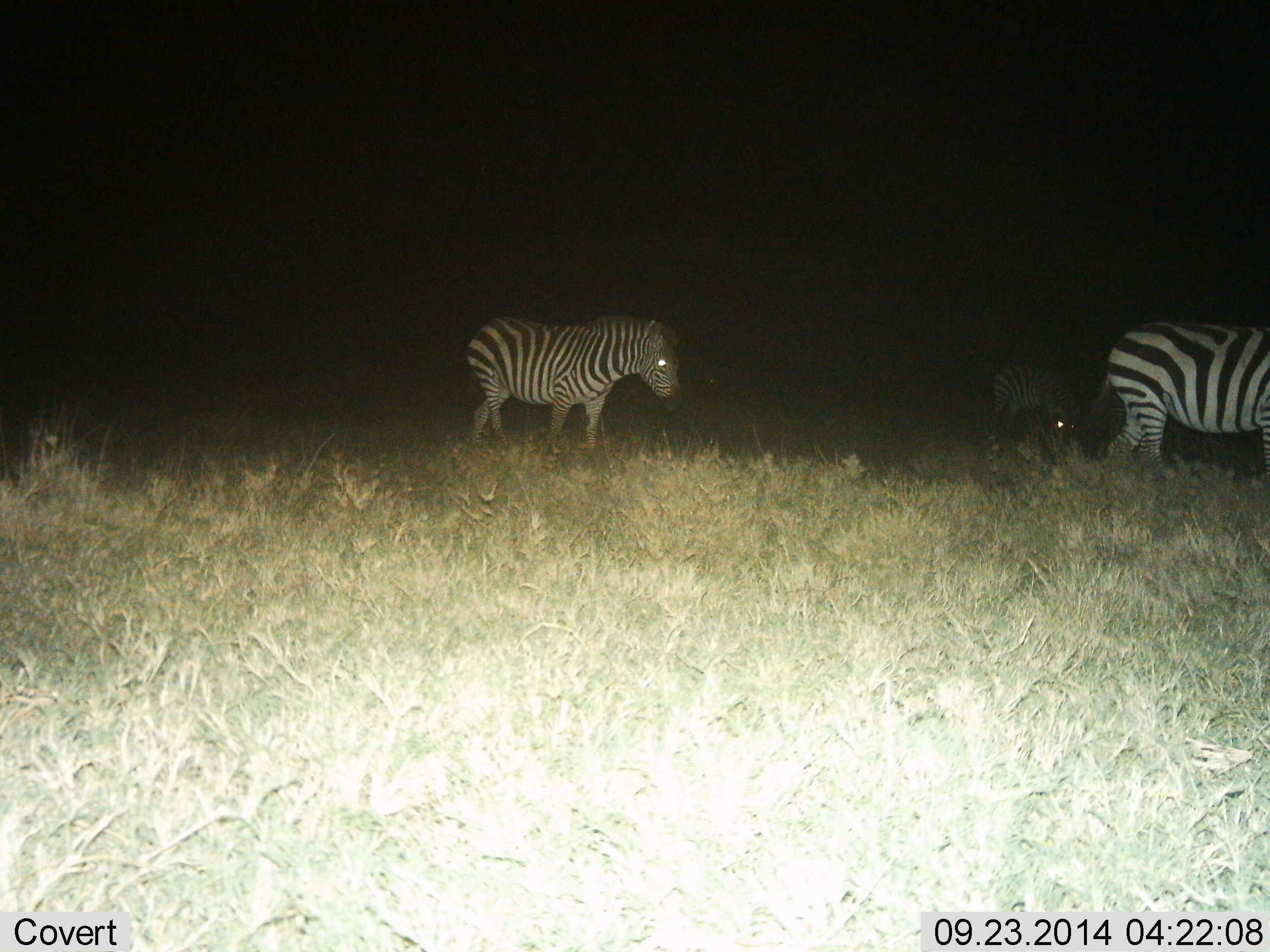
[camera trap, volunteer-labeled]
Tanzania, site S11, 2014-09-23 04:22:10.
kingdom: Animalia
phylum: Chordata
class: Mammalia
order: Perissodactyla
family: Equidae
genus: Equus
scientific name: Equus quagga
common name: plains zebra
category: zebra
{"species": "zebra (plains zebra) (Equus quagga)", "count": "3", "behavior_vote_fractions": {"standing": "20%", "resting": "0%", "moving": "100%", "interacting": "0%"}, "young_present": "10%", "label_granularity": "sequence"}